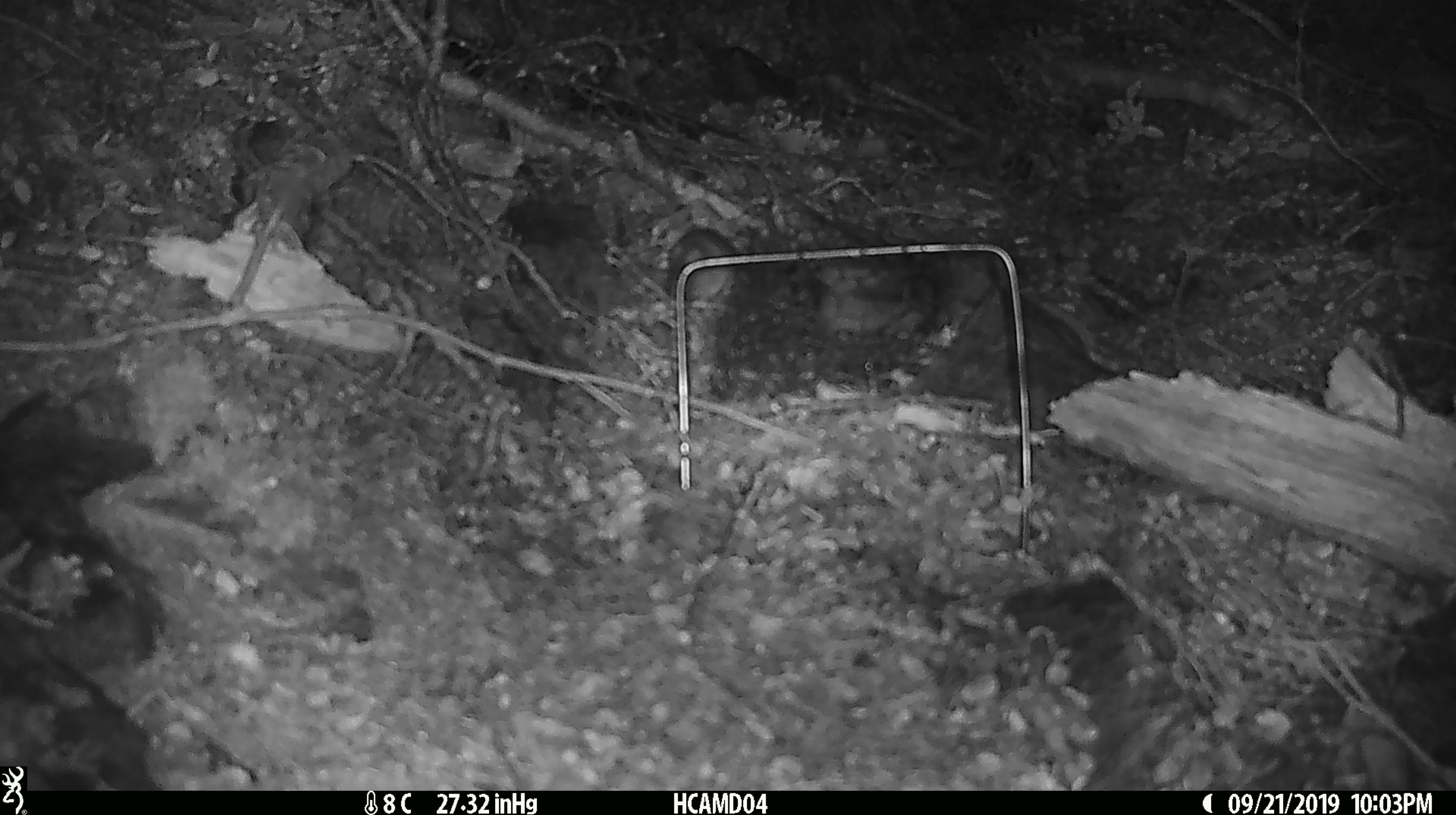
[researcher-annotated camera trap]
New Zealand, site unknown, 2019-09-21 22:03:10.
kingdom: Animalia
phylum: Chordata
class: Mammalia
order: Rodentia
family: Muridae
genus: Mus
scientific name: Mus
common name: mouse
Mouse (Mus).